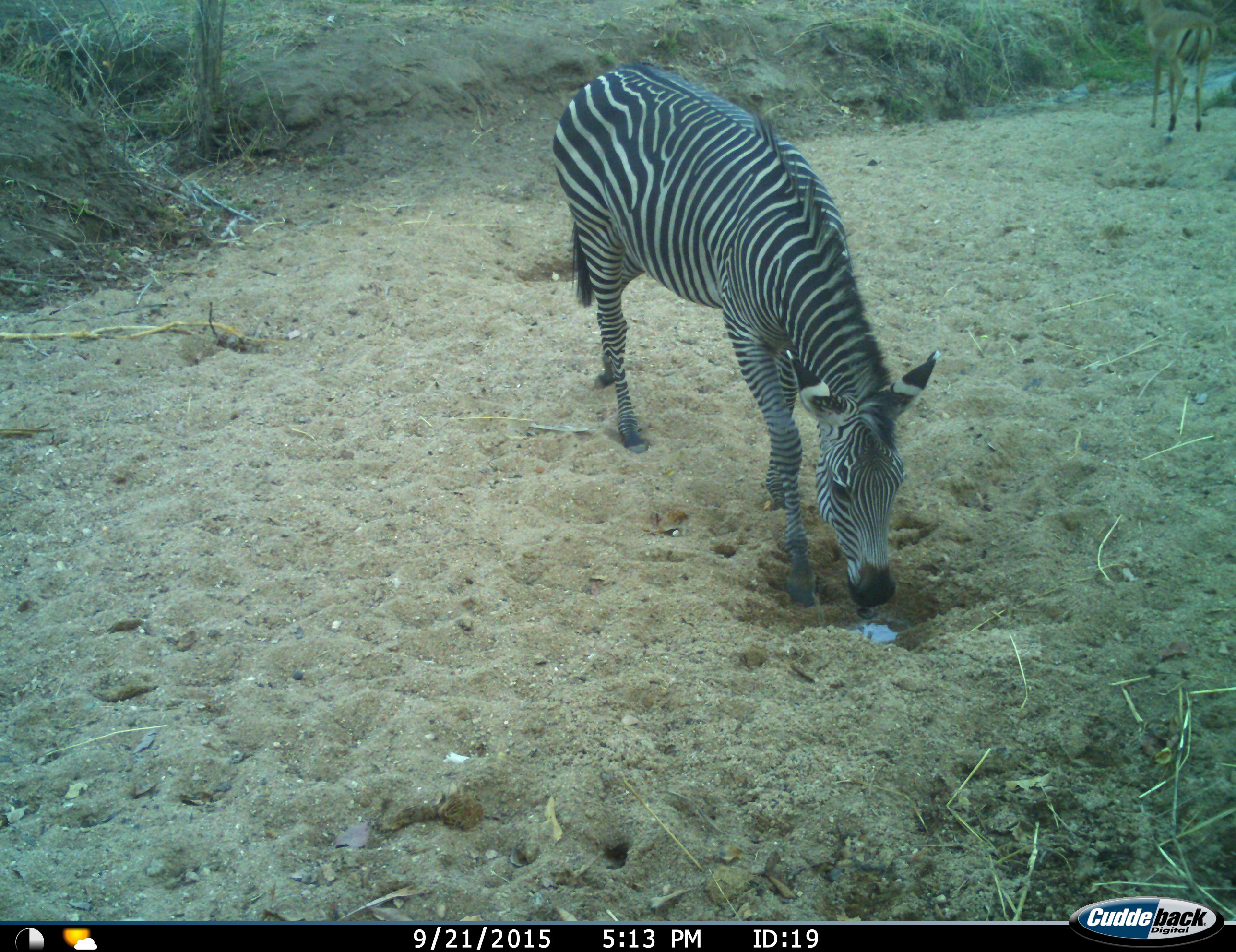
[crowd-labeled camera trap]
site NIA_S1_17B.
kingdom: Animalia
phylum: Chordata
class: Mammalia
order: Artiodactyla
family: Bovidae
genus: Aepyceros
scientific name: Aepyceros melampus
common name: impala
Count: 1.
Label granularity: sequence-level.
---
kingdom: Animalia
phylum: Chordata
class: Mammalia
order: Perissodactyla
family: Equidae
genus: Equus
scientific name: Equus quagga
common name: plains zebra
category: zebraplains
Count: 1.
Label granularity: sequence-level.